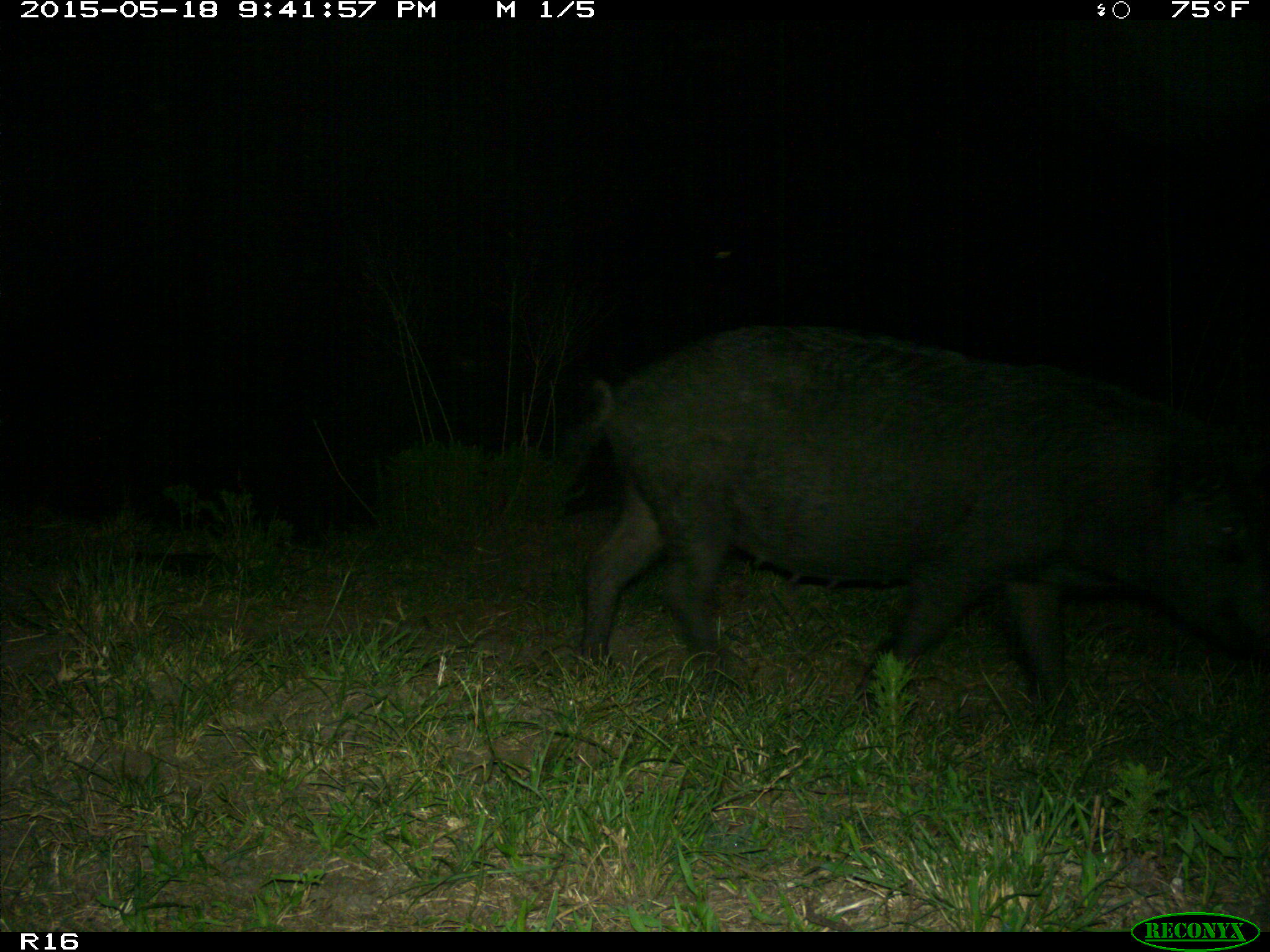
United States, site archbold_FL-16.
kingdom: Animalia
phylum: Chordata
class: Mammalia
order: Artiodactyla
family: Suidae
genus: Sus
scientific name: Sus scrofa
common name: wild boar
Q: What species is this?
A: Sus scrofa (wild boar).